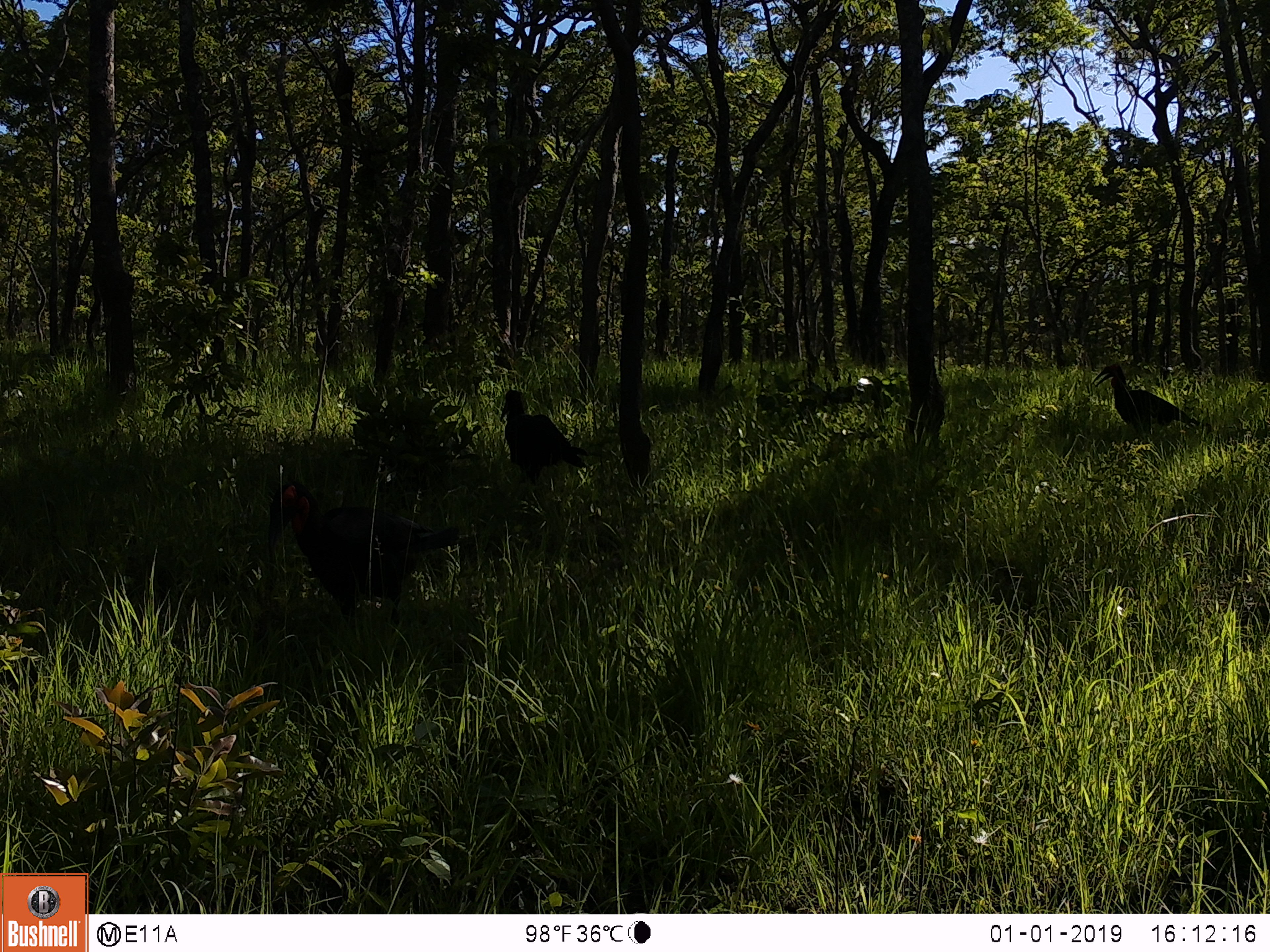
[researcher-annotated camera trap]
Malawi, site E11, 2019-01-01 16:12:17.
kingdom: Animalia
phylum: Chordata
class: Aves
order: Bucerotiformes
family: Bucorvidae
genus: Bucorvus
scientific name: Bucorvus leadbeateri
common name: southern ground hornbill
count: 3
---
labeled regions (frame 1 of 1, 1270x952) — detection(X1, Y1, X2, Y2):
southern ground hornbill: detection(247, 476, 434, 622); detection(488, 384, 593, 484); detection(1089, 357, 1199, 437)